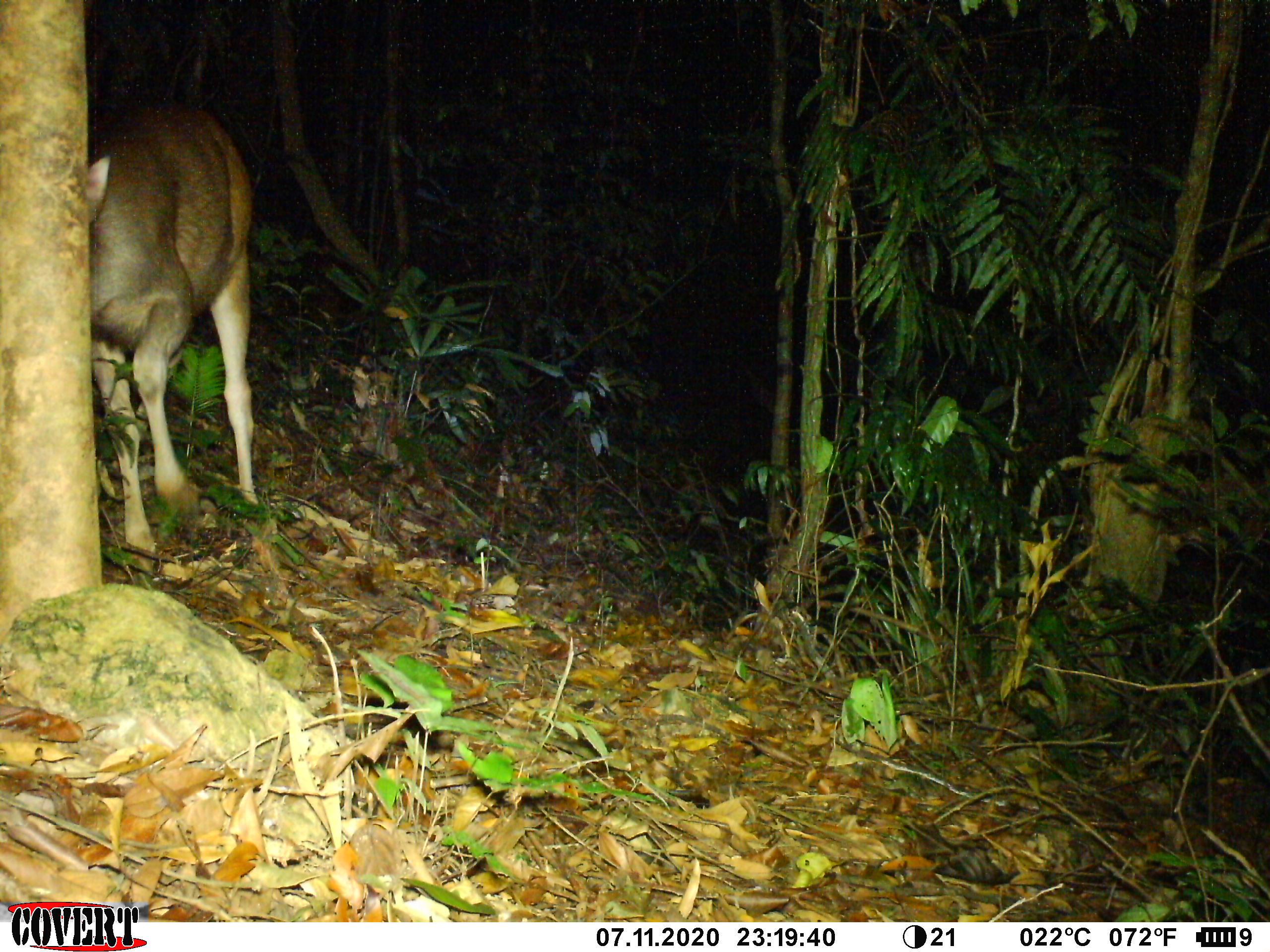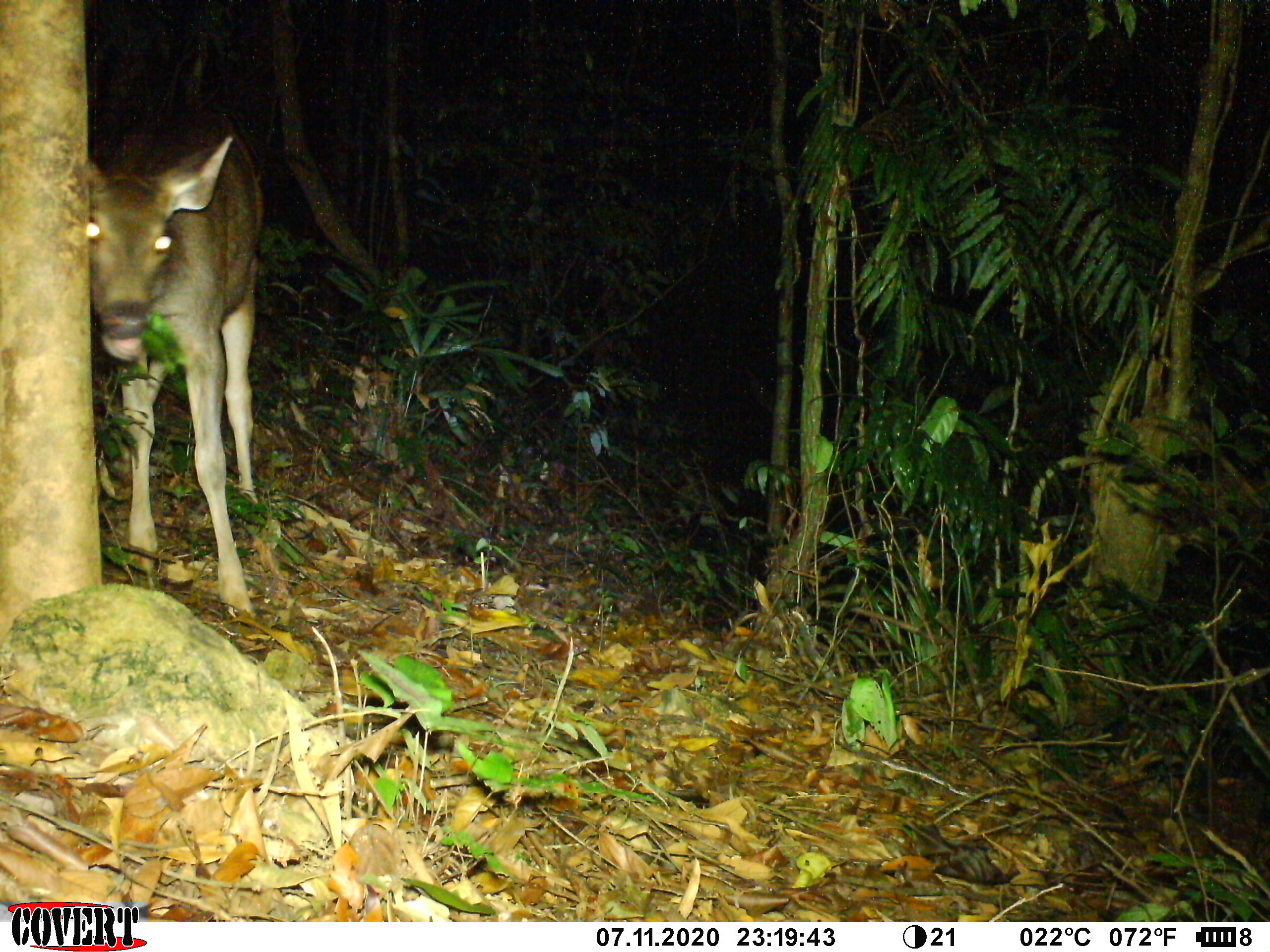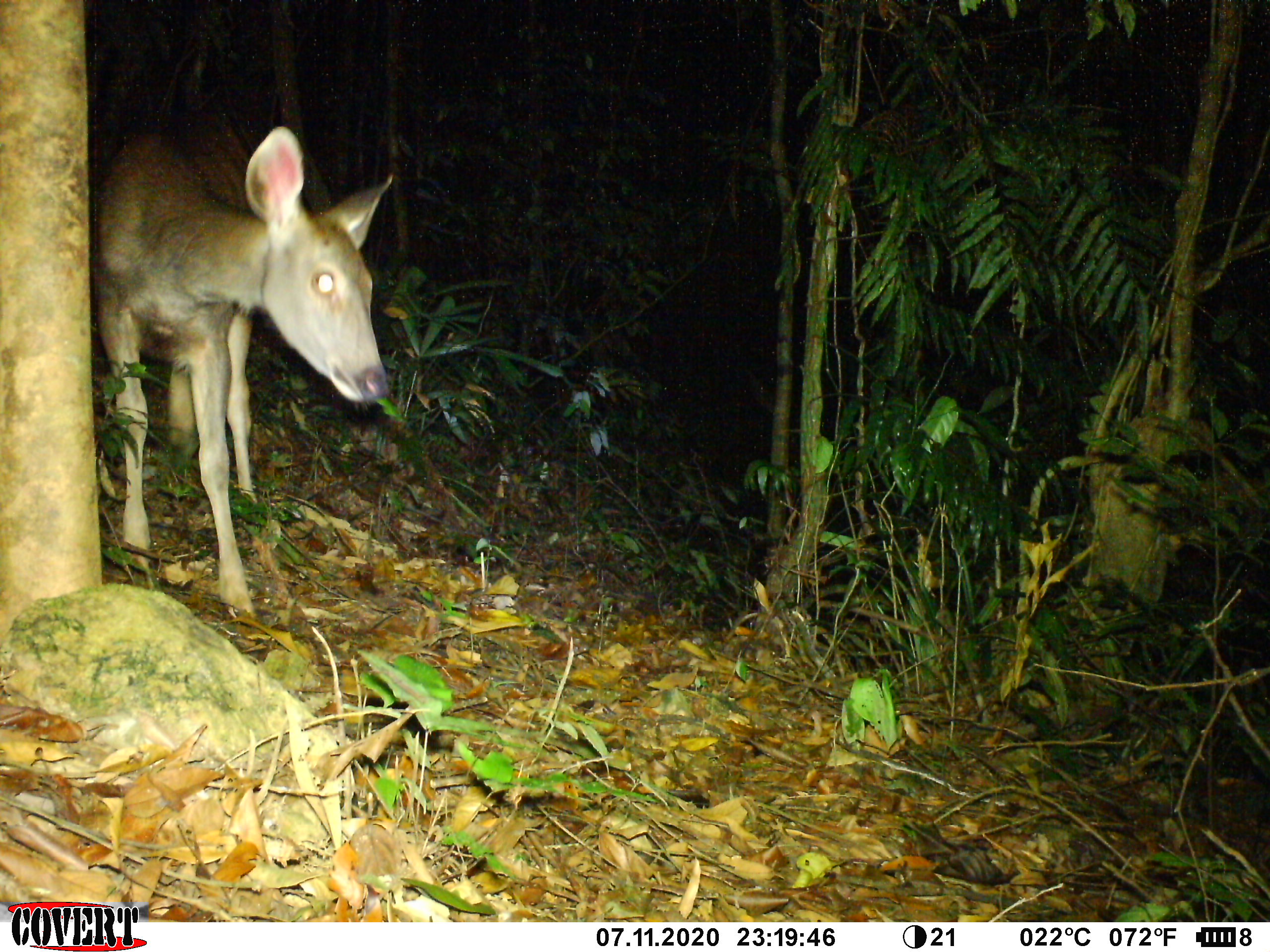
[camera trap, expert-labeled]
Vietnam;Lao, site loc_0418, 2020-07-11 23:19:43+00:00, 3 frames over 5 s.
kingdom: Animalia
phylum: Chordata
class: Mammalia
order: Artiodactyla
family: Cervidae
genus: Rusa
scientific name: Rusa unicolor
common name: sambar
Sambar (Rusa unicolor). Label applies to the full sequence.